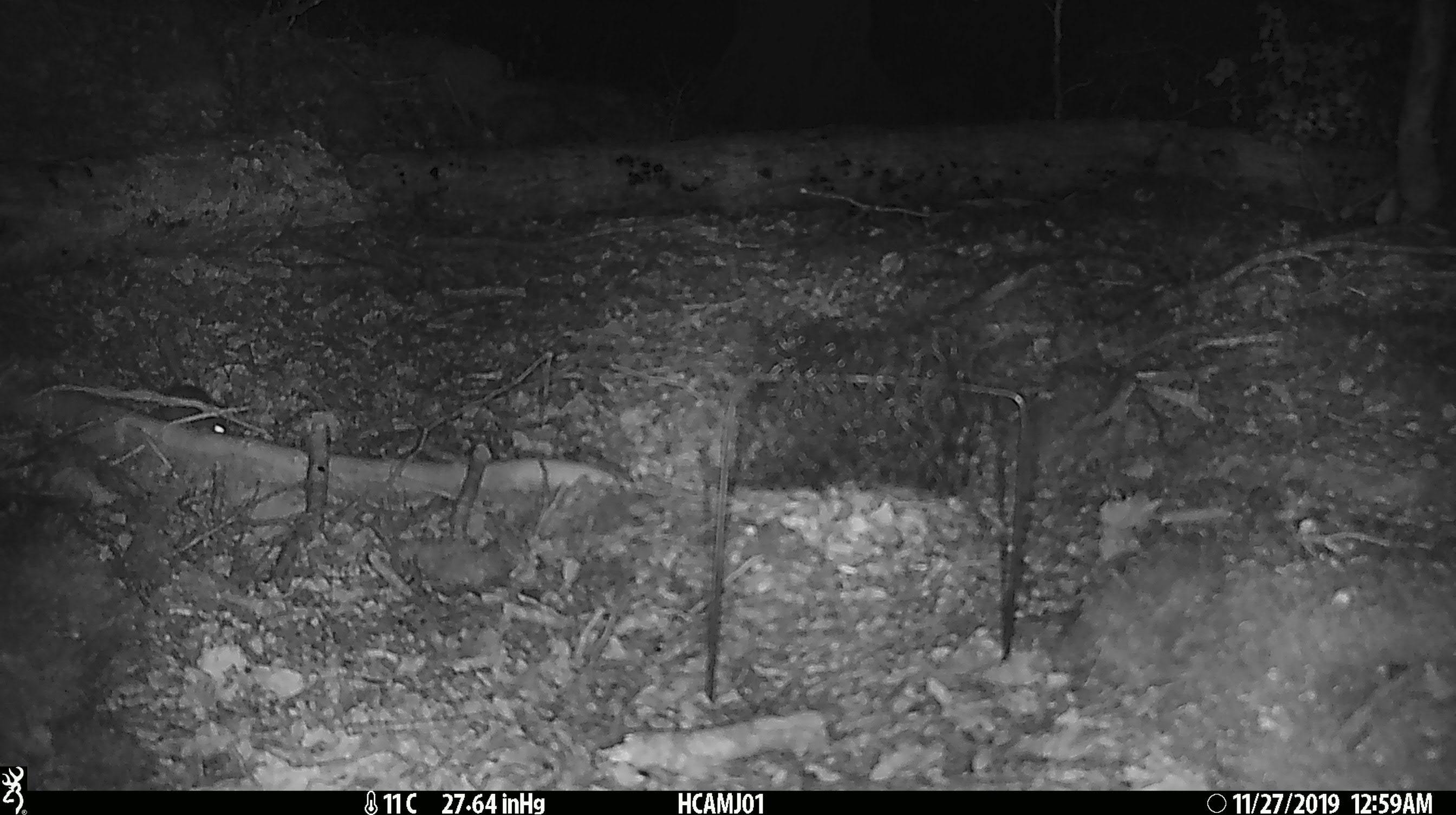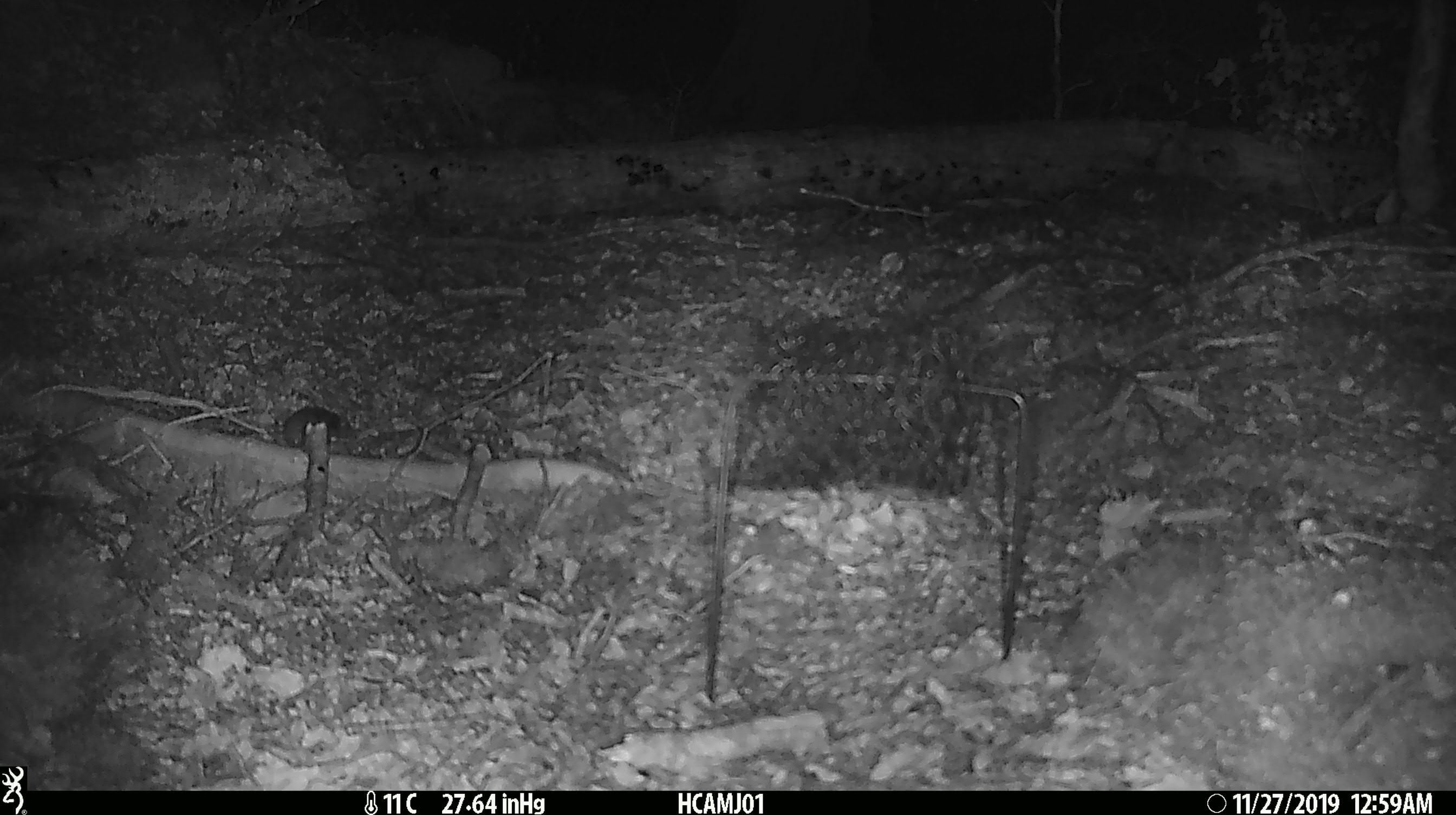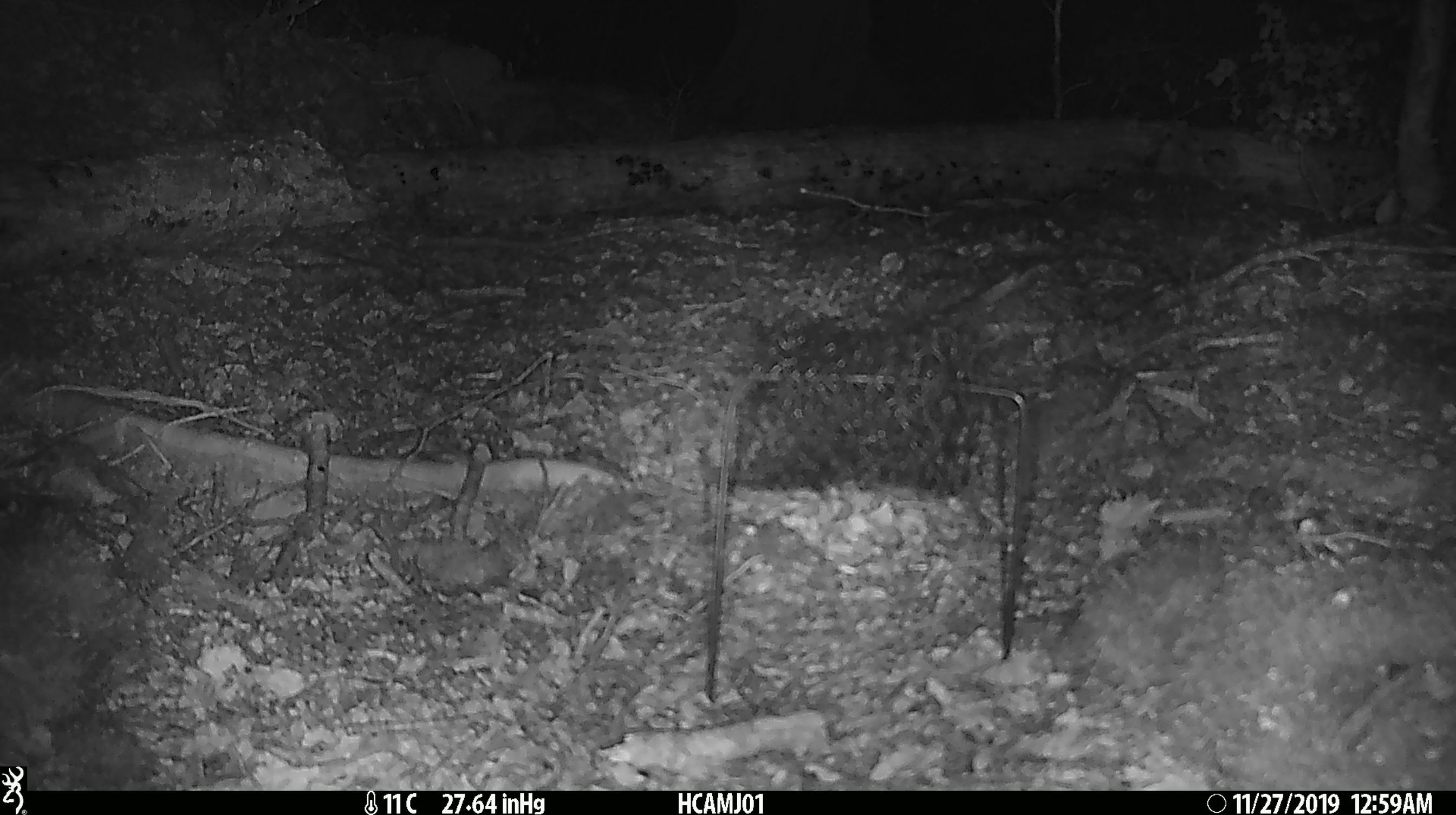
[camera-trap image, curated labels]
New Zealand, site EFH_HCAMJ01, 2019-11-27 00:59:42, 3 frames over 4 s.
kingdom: Animalia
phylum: Chordata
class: Mammalia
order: Rodentia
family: Muridae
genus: Mus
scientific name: Mus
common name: mouse